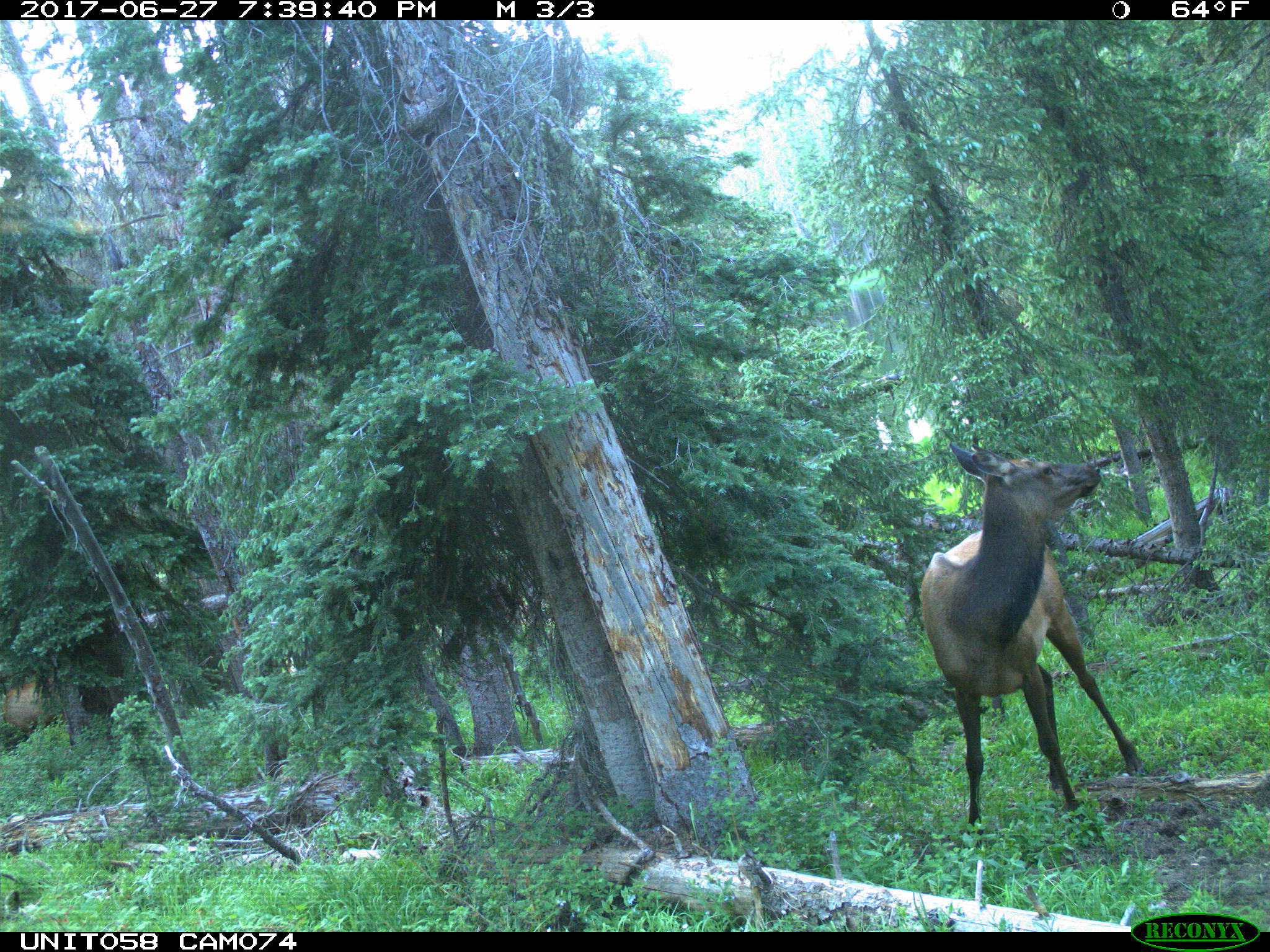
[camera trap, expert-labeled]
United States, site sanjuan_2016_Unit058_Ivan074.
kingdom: Animalia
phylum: Chordata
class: Mammalia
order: Artiodactyla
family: Cervidae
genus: Cervus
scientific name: Cervus elaphus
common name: red deer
Cervus elaphus (red deer).